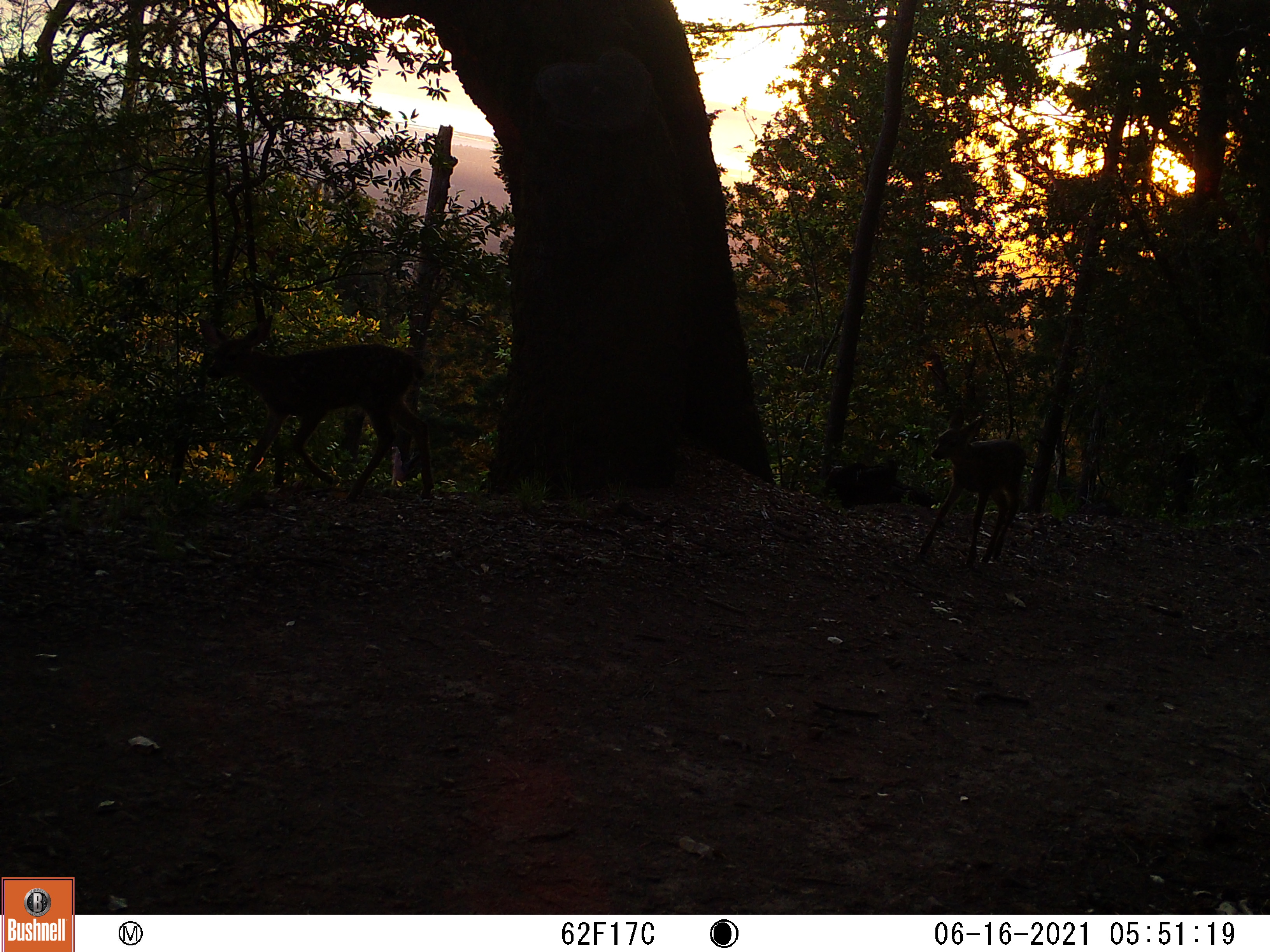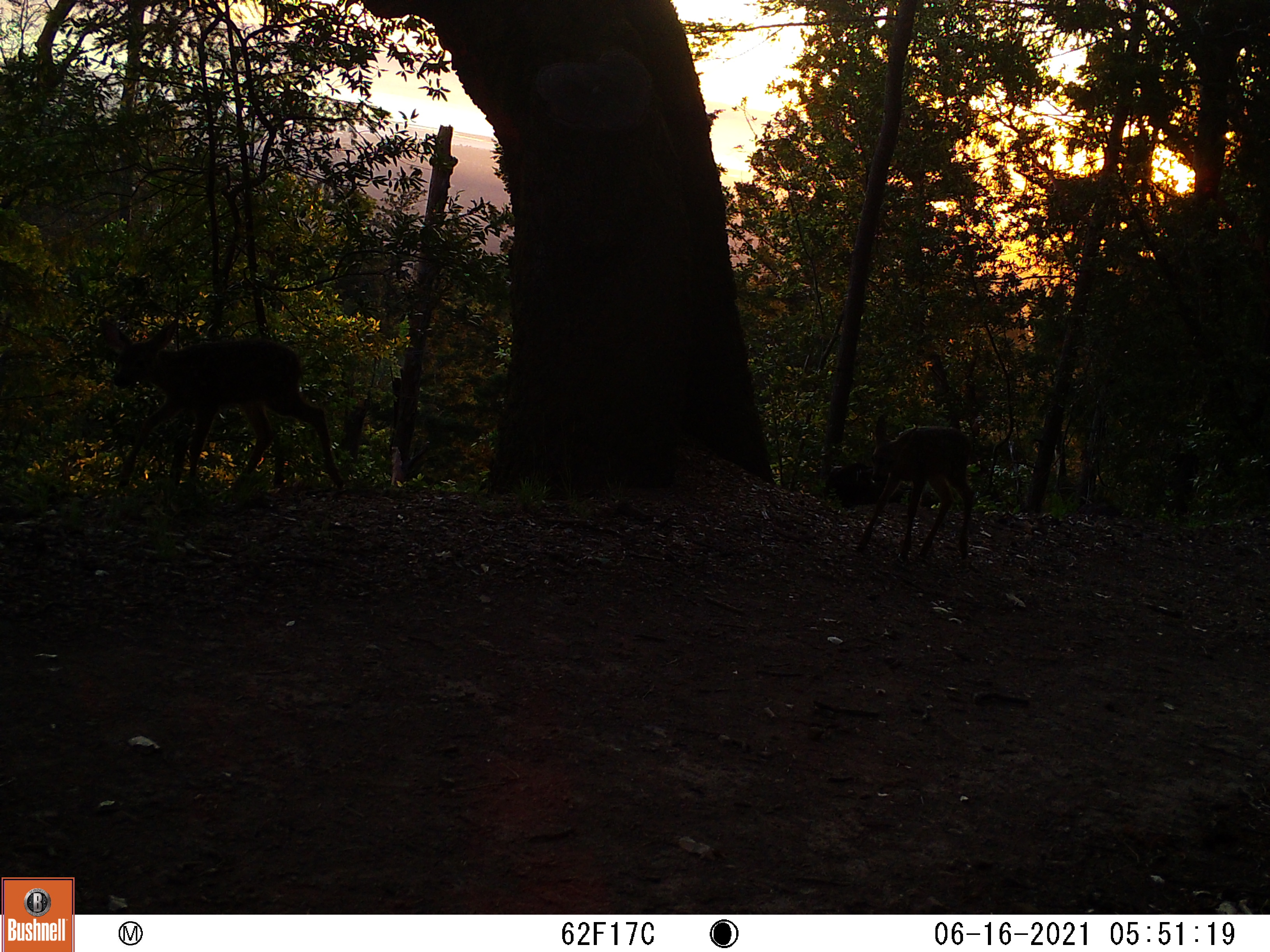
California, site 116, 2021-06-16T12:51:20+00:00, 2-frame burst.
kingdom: Animalia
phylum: Chordata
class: Mammalia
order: Artiodactyla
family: Cervidae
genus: Odocoileus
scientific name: Odocoileus hemionus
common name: mule deer